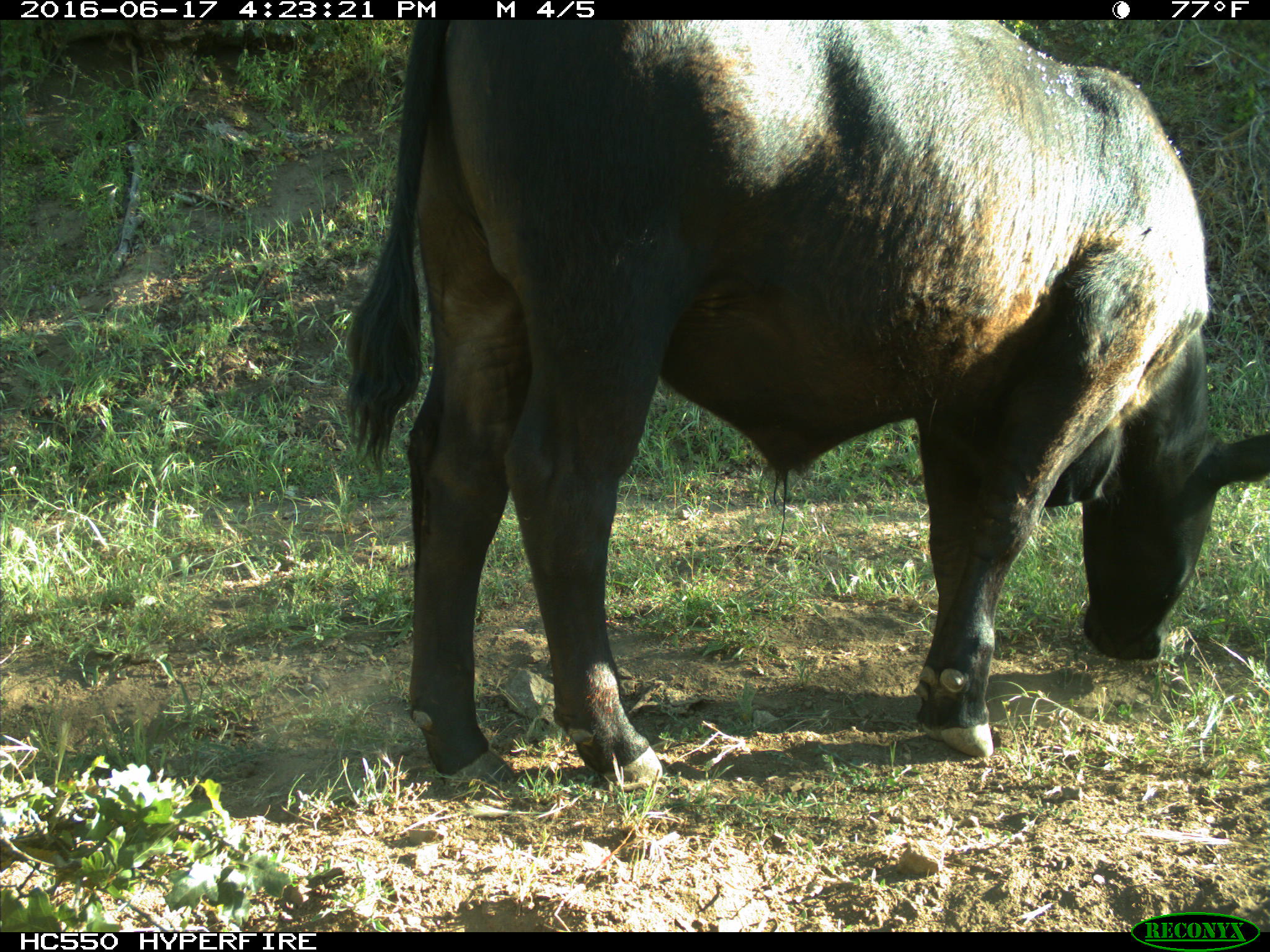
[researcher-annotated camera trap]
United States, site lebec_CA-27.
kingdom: Animalia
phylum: Chordata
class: Mammalia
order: Artiodactyla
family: Bovidae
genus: Bos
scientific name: Bos taurus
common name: domestic cow